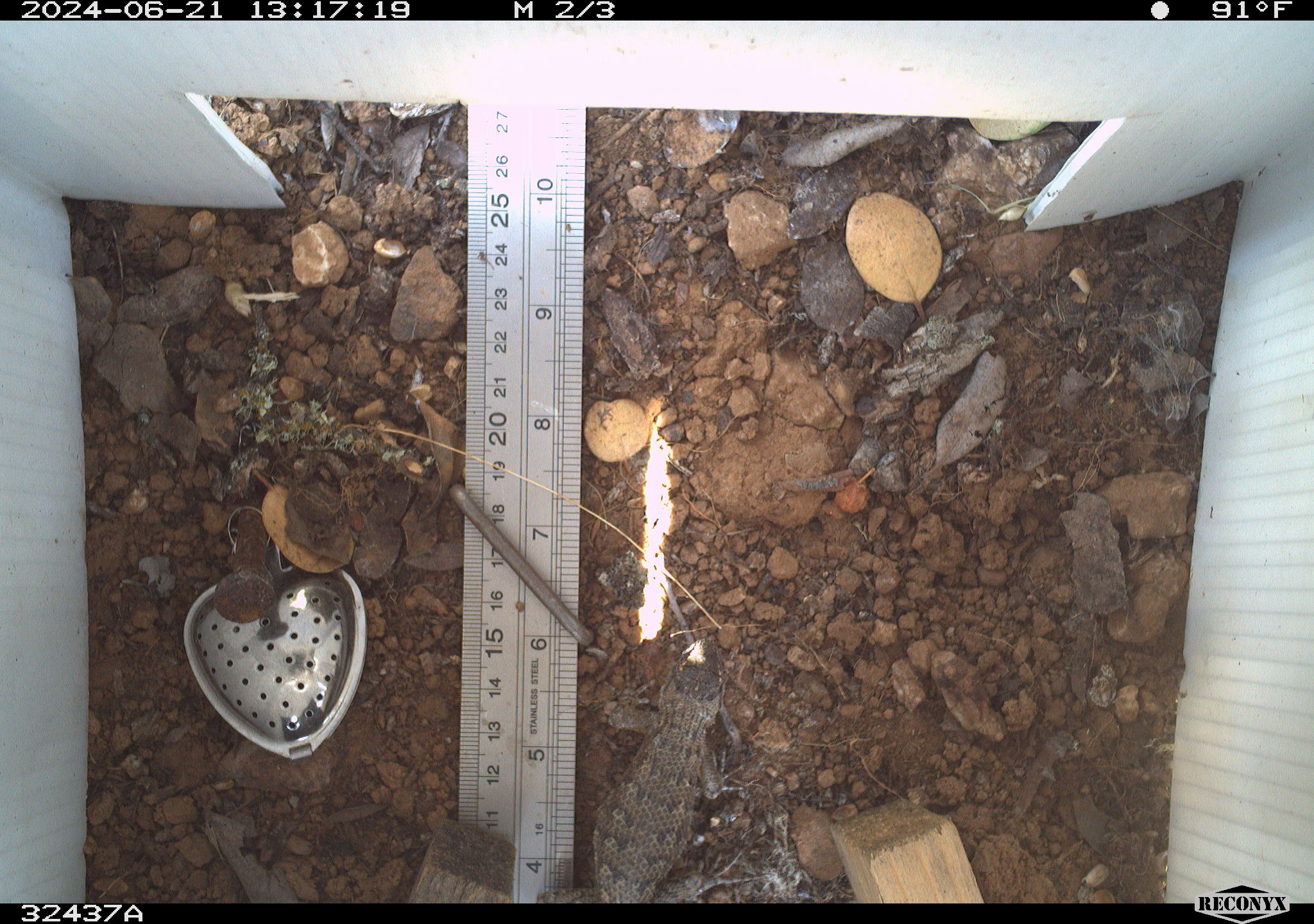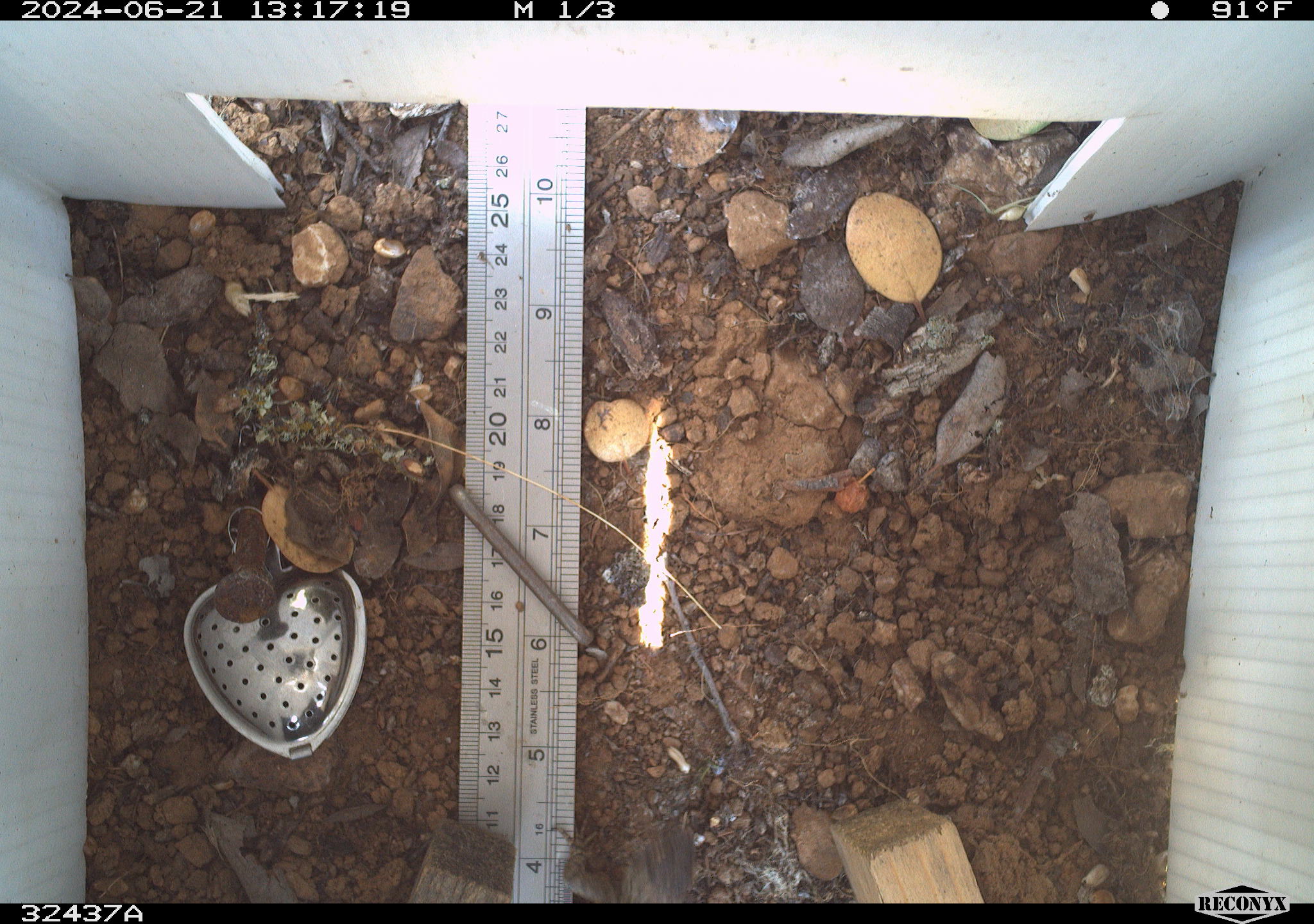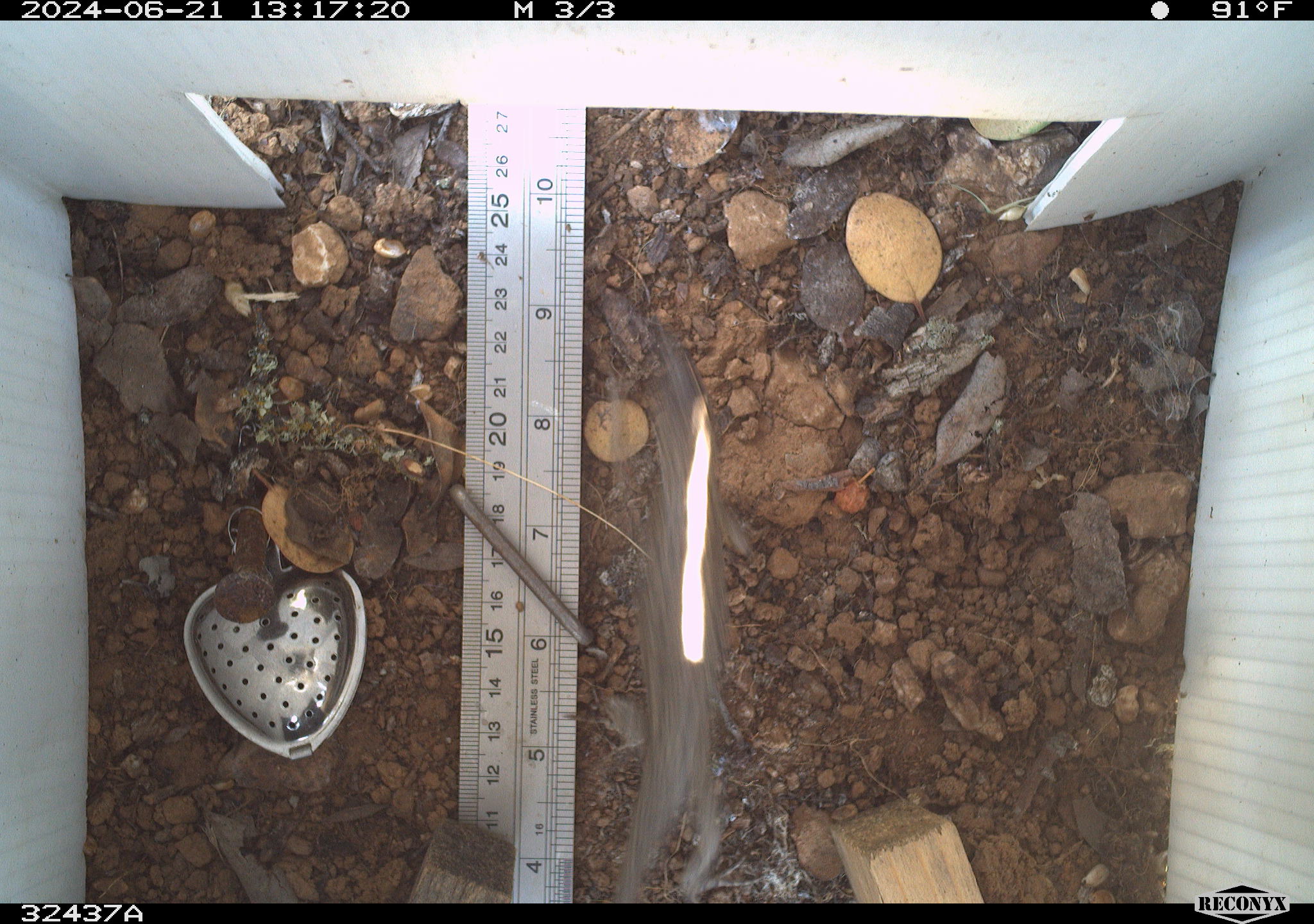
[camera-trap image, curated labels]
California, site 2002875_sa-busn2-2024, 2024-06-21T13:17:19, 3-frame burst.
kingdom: Animalia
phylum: Chordata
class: Reptilia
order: Squamata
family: Phrynosomatidae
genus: Sceloporus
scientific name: Sceloporus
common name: spiny lizards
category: sceloporus species